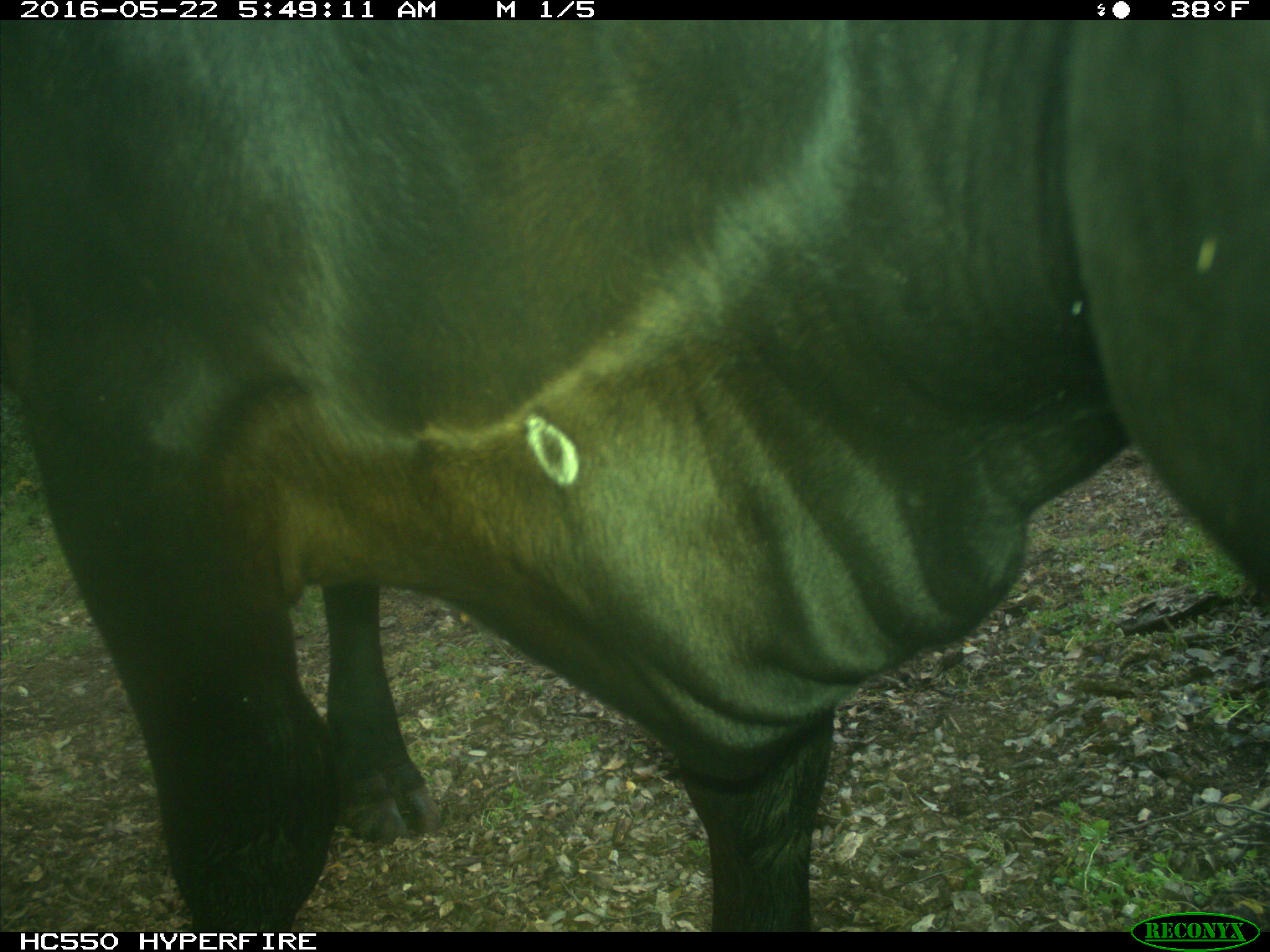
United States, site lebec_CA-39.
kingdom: Animalia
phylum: Chordata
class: Mammalia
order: Artiodactyla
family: Bovidae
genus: Bos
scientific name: Bos taurus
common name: domestic cow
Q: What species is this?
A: Bos taurus (domestic cow).